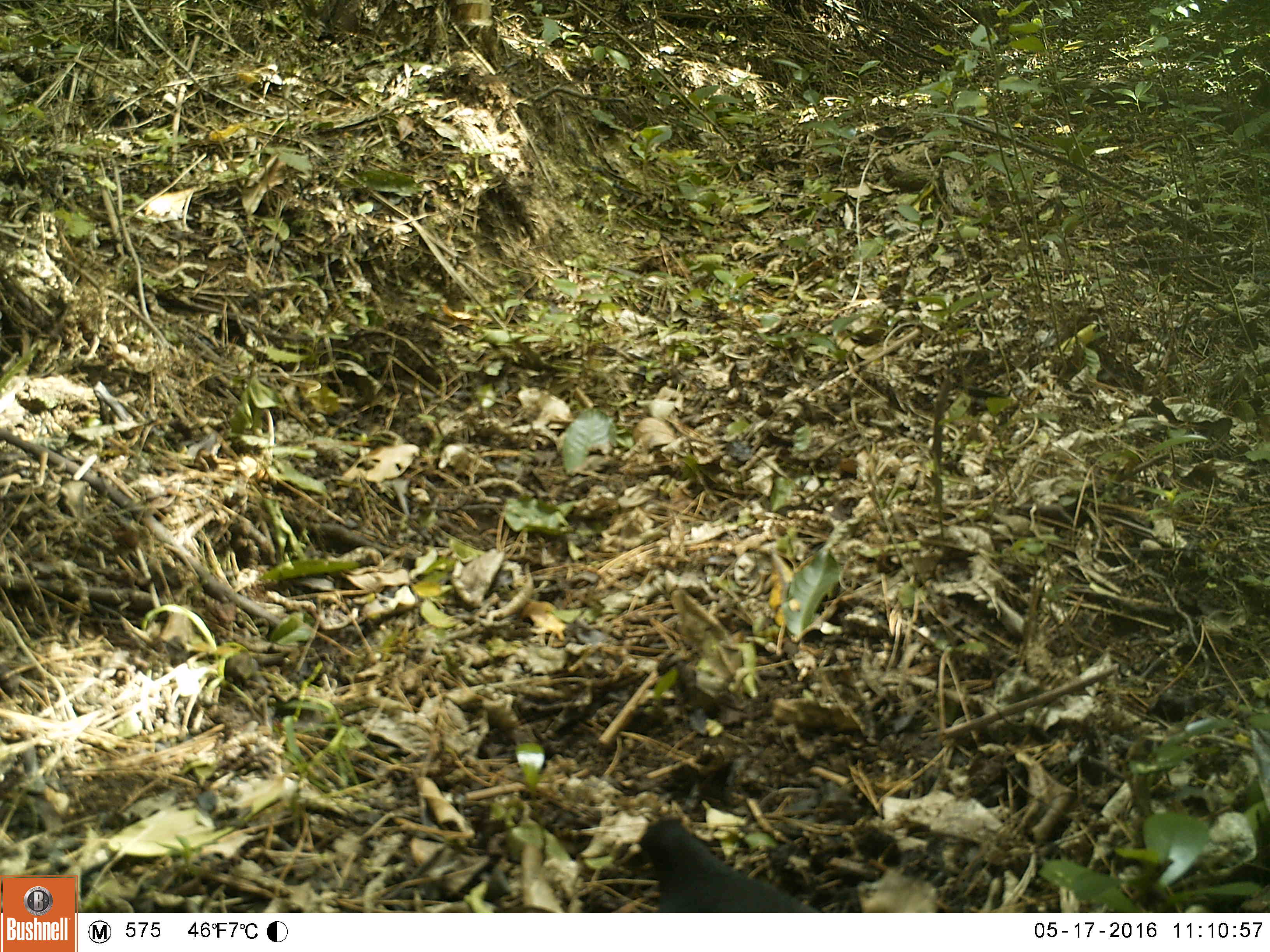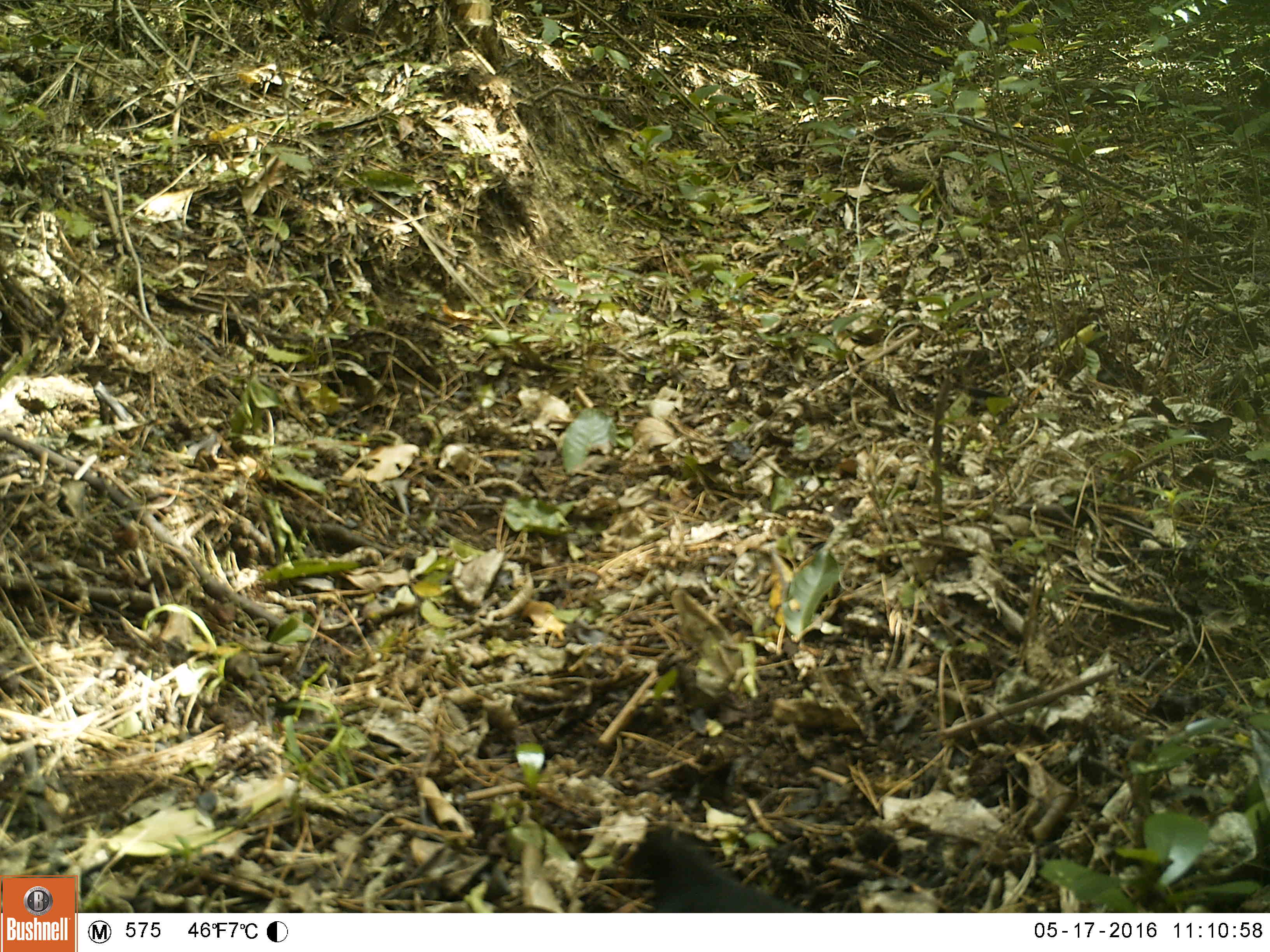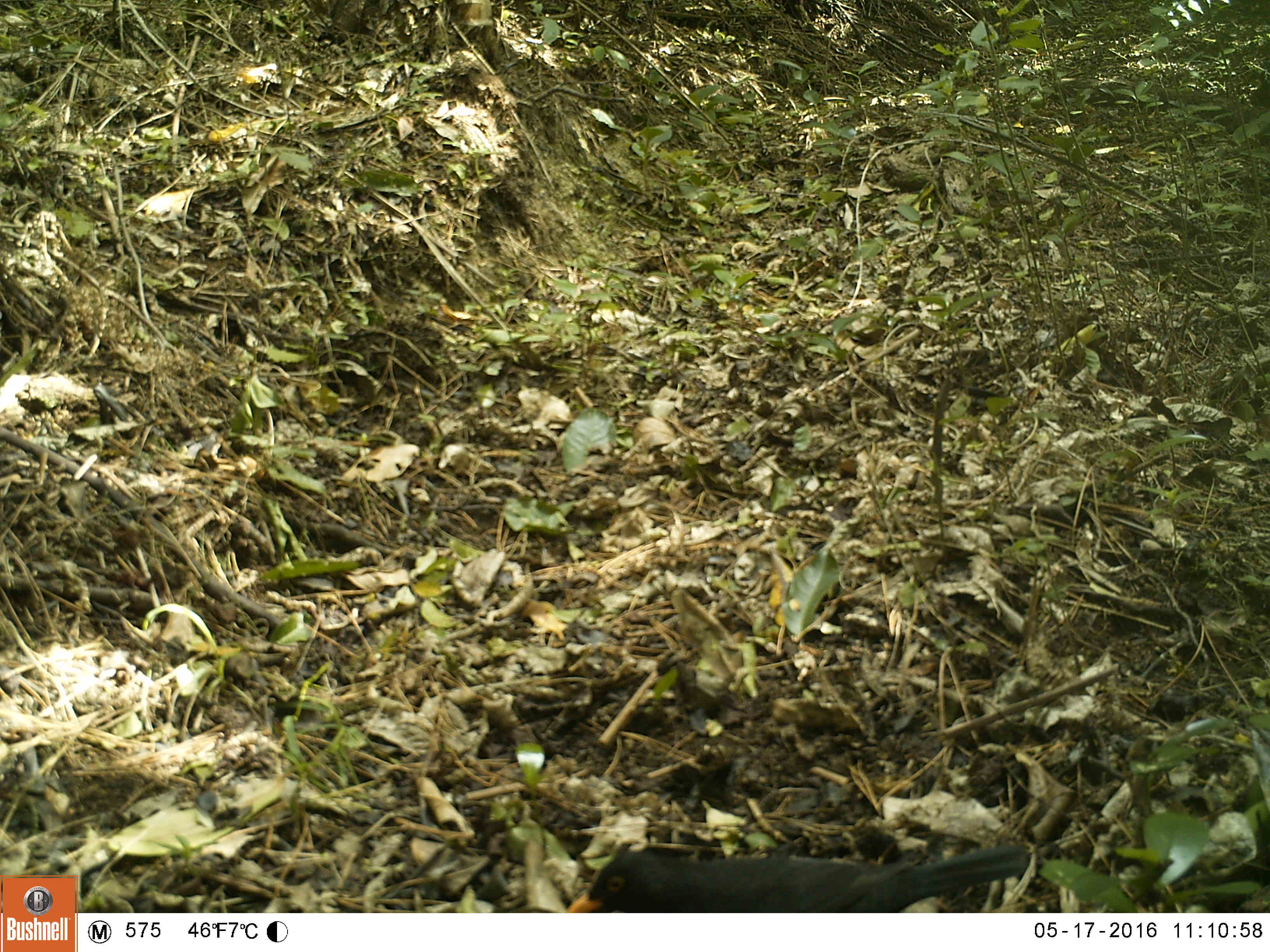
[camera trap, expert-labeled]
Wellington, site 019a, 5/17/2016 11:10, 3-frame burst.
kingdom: Animalia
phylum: Chordata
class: Aves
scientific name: Aves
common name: bird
Bird (Aves).